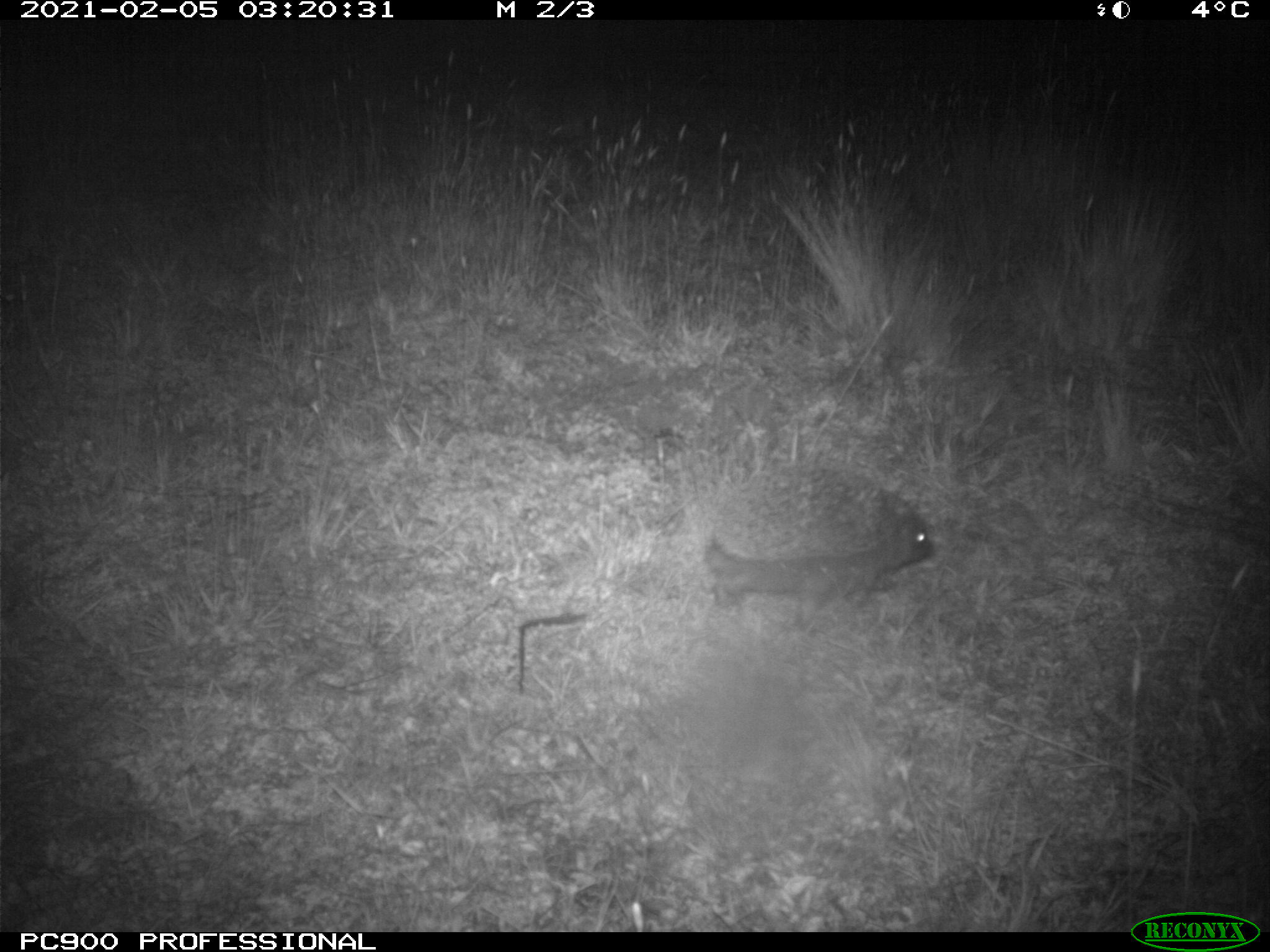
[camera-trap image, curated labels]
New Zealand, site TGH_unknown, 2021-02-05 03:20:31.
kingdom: Animalia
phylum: Chordata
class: Mammalia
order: Eulipotyphla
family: Erinaceidae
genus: Erinaceus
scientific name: Erinaceus europaeus europaeus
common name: european hedgehog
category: hedgehog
Hedgehog (european hedgehog) (Erinaceus europaeus europaeus).